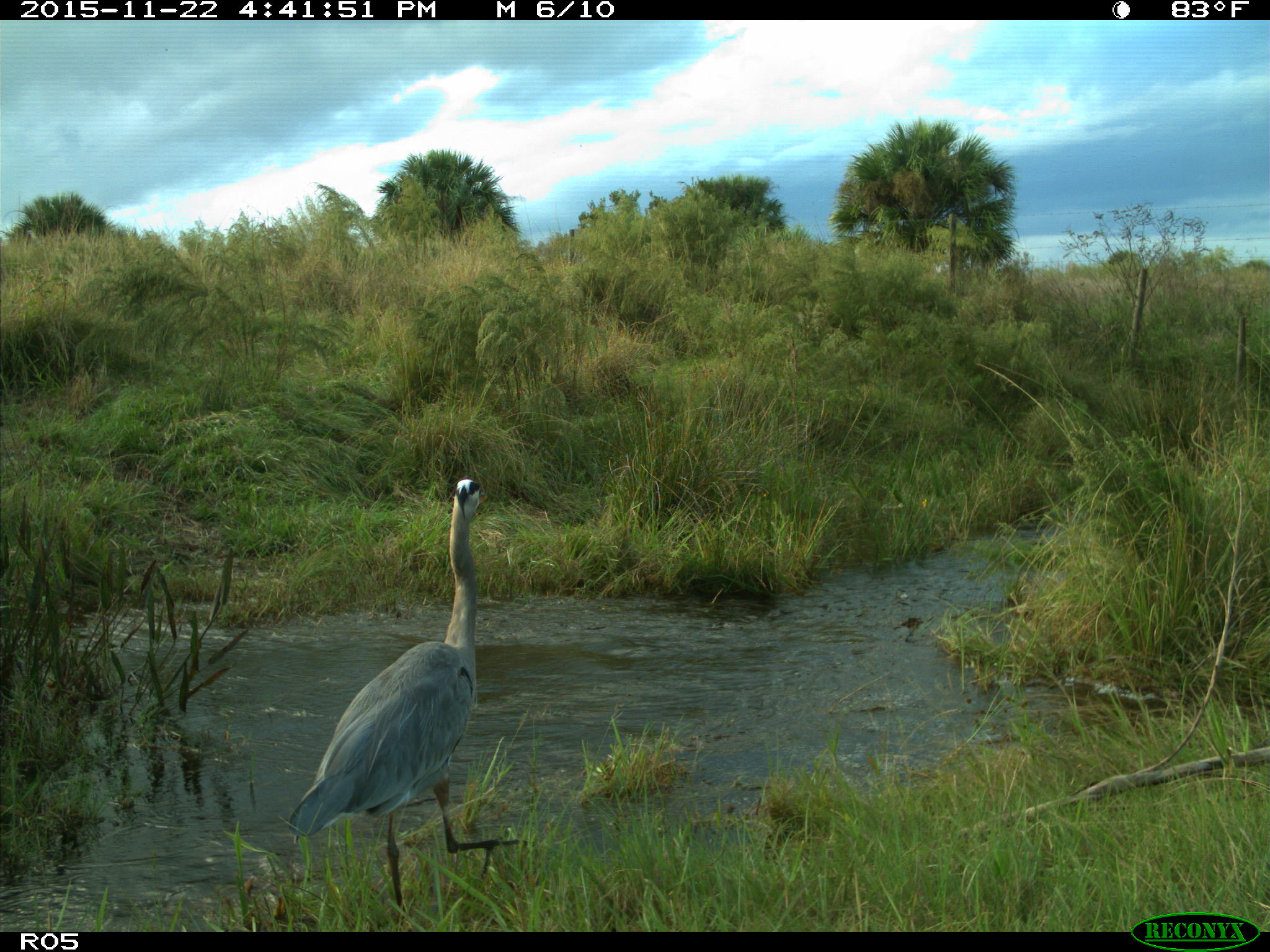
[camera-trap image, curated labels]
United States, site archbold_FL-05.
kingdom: Animalia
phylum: Chordata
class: Aves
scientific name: Aves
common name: birds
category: unidentified bird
Unidentified bird (birds) (Aves).